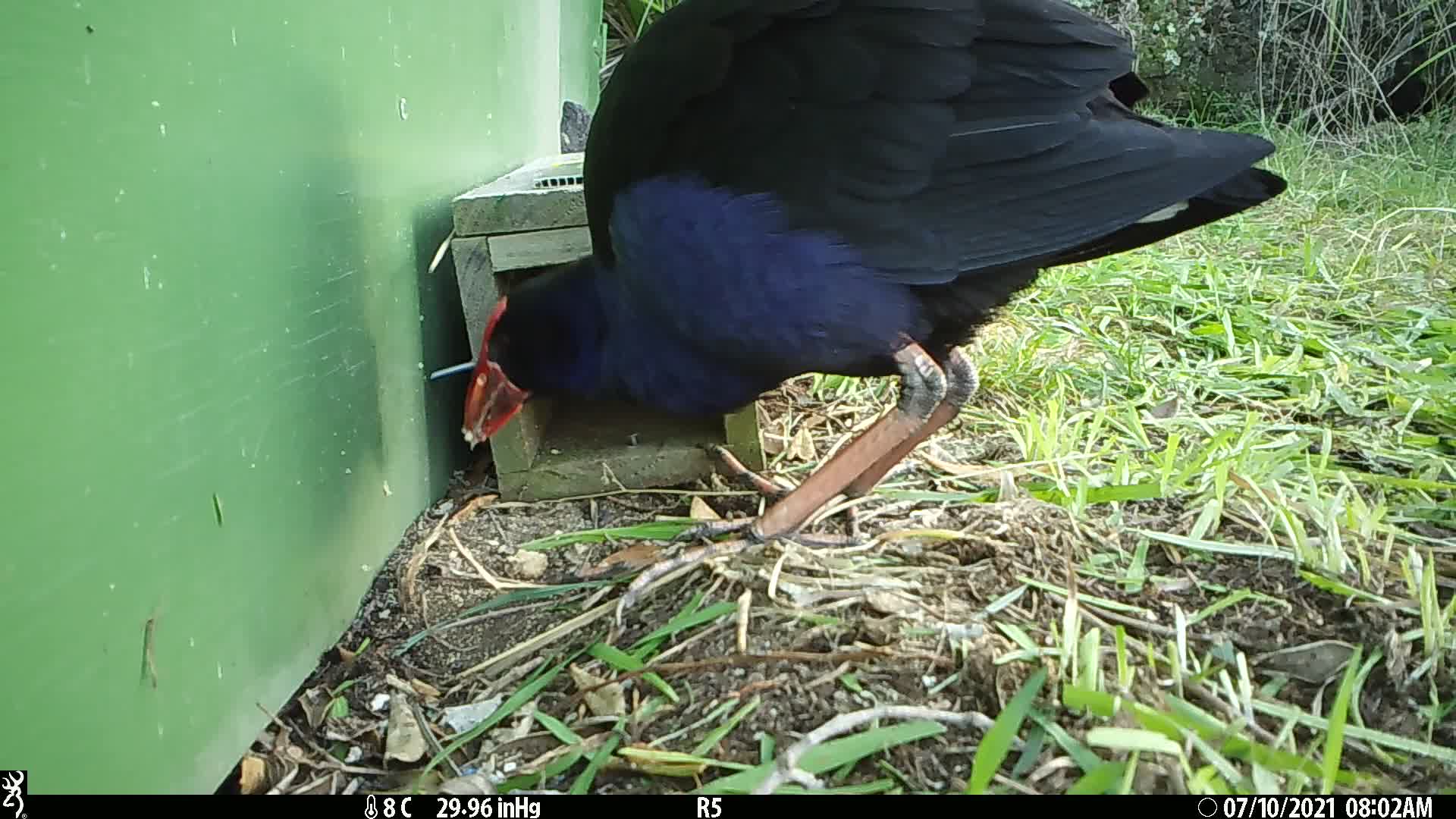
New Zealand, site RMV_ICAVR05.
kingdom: Animalia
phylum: Chordata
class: Aves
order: Gruiformes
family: Rallidae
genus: Porphyrio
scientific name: Porphyrio melanotus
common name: australasian swamphen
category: pukeko